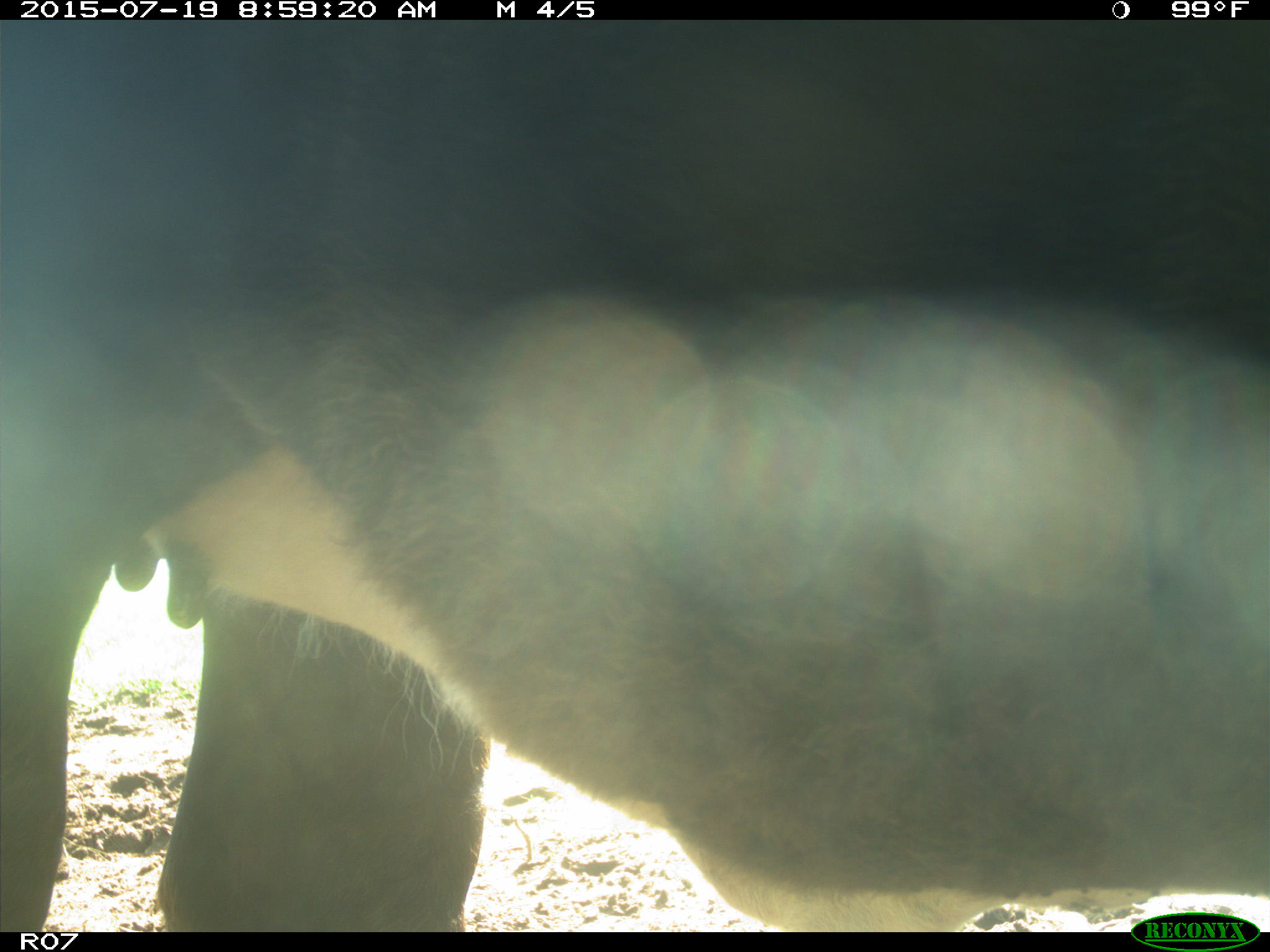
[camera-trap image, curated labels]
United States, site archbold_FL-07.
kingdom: Animalia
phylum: Chordata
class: Mammalia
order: Artiodactyla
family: Bovidae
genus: Bos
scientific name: Bos taurus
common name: domestic cow